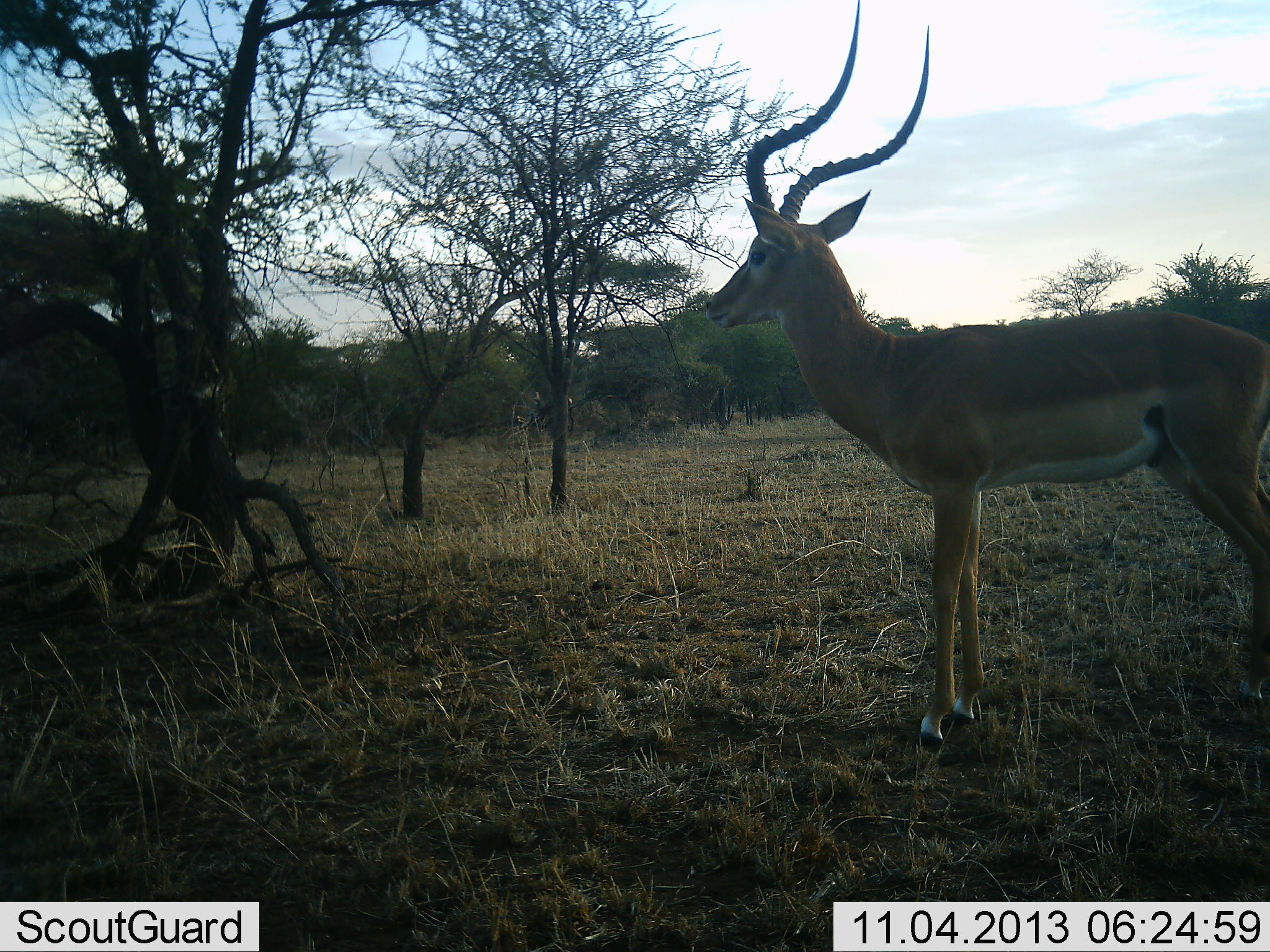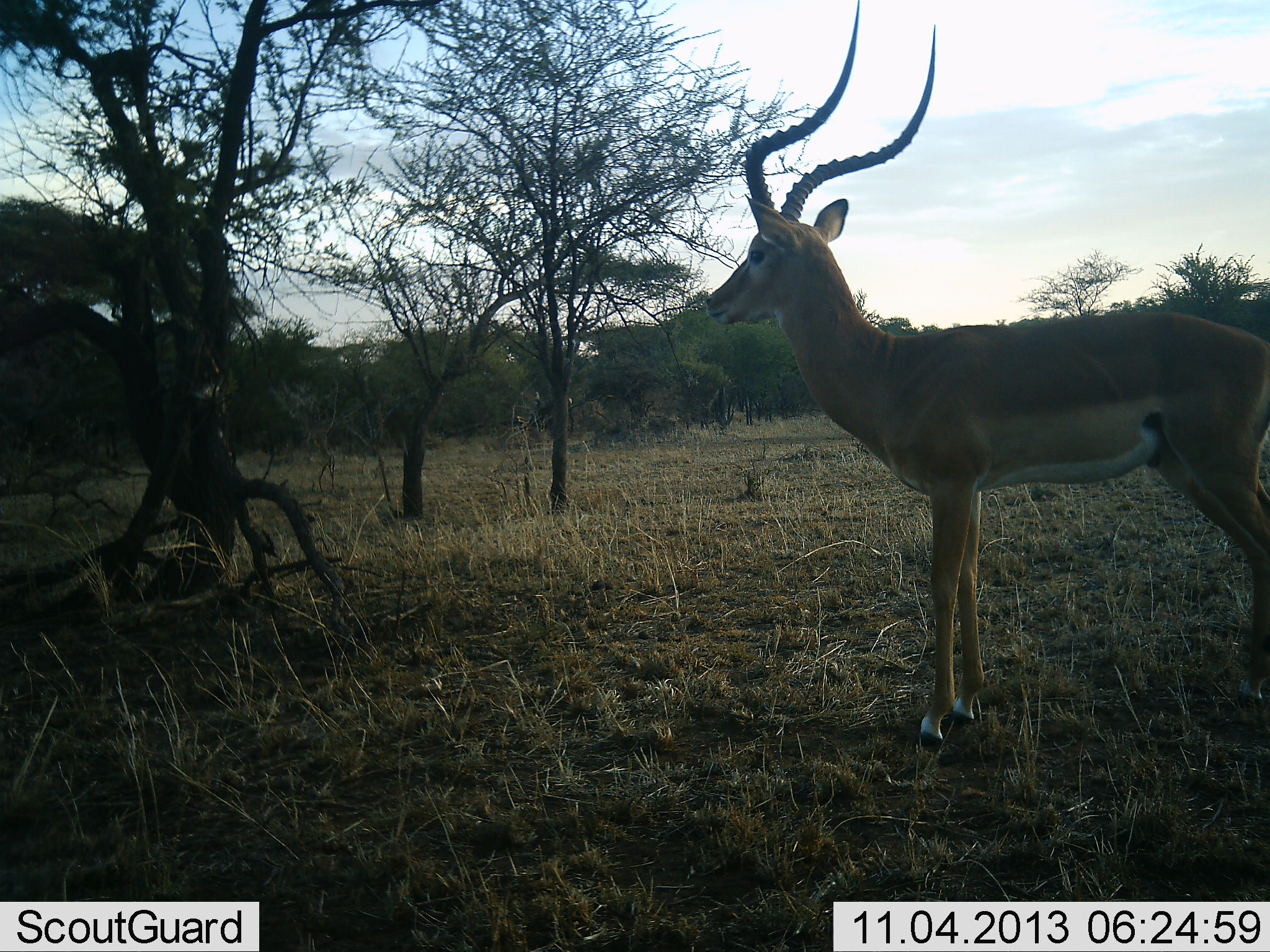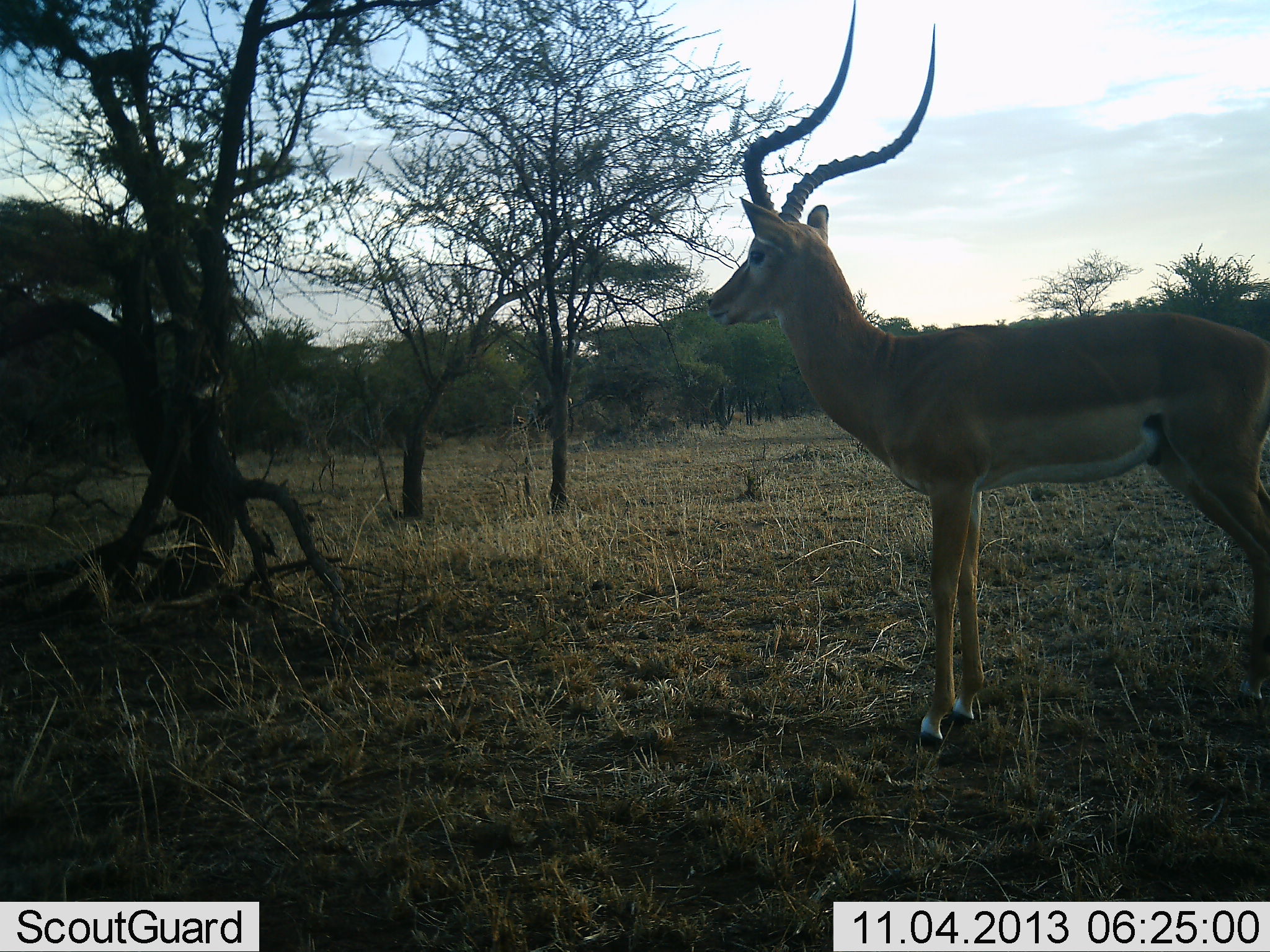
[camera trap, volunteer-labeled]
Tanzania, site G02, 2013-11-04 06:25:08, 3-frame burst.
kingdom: Animalia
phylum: Chordata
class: Mammalia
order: Artiodactyla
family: Bovidae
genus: Aepyceros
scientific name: Aepyceros melampus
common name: impala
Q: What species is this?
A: Impala (Aepyceros melampus).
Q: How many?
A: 1.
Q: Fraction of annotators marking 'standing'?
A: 100%.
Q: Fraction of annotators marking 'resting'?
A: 0%.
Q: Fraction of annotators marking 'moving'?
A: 0%.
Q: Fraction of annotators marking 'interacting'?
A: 0%.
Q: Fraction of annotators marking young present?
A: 0%.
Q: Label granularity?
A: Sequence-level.